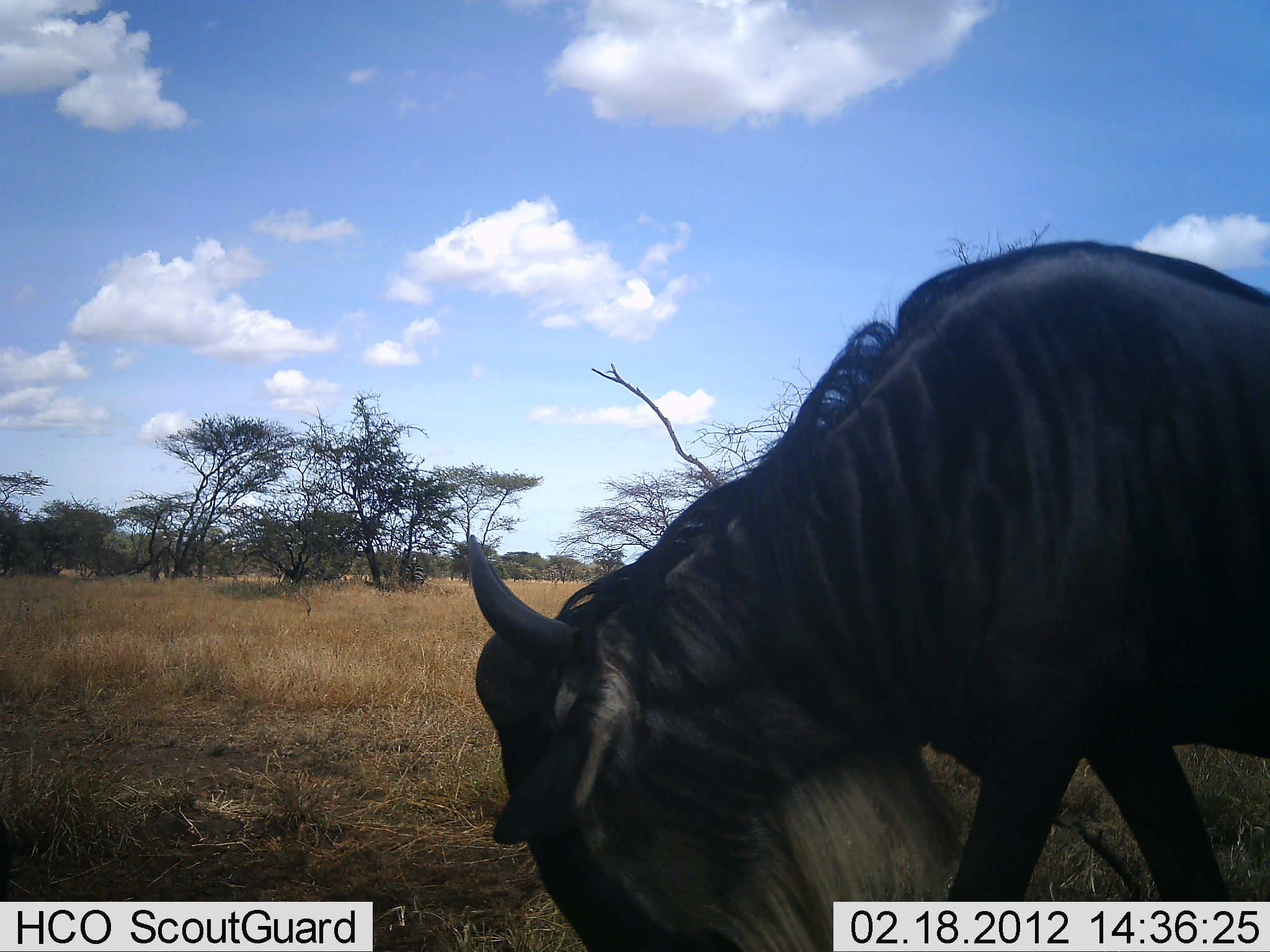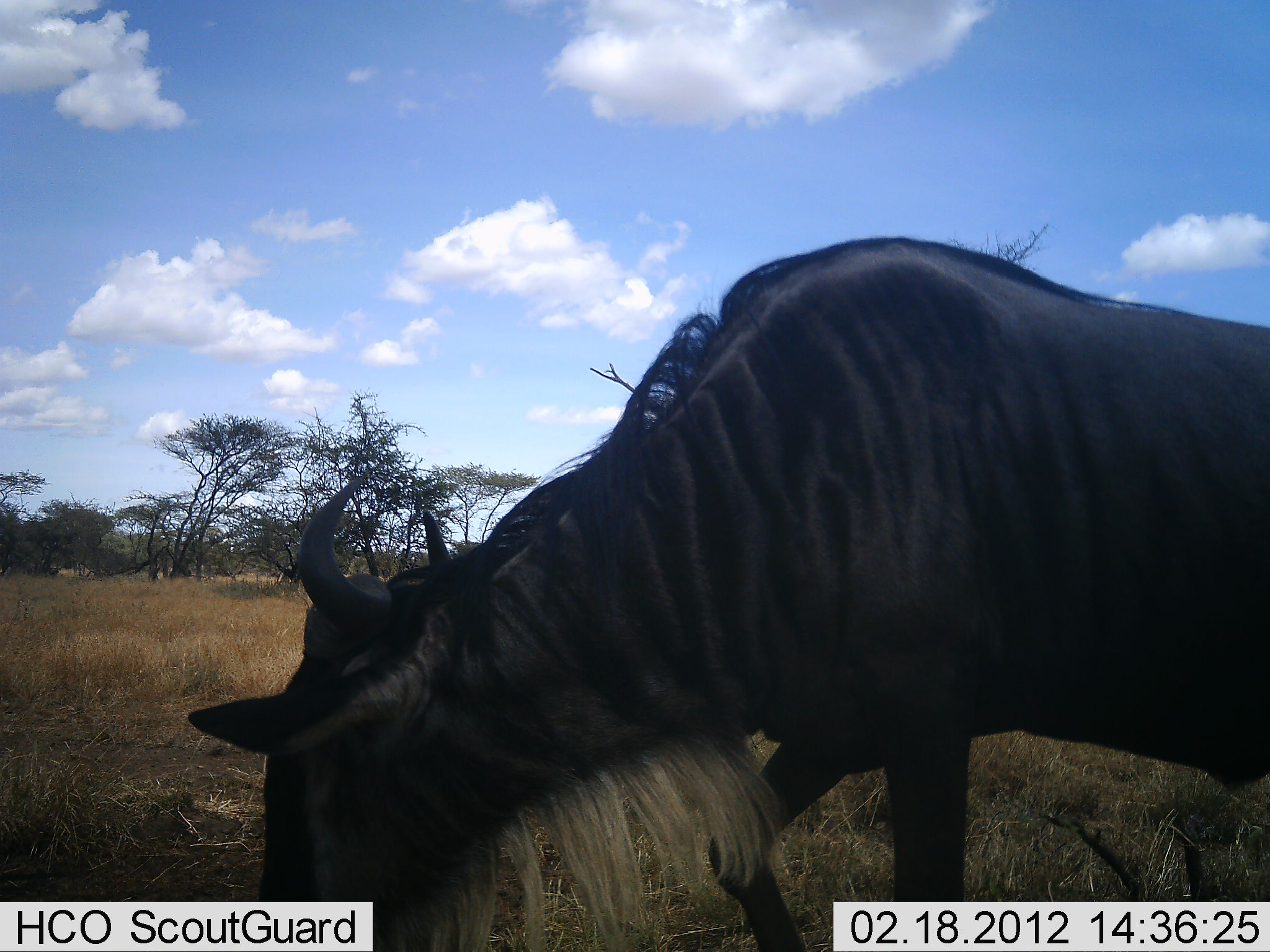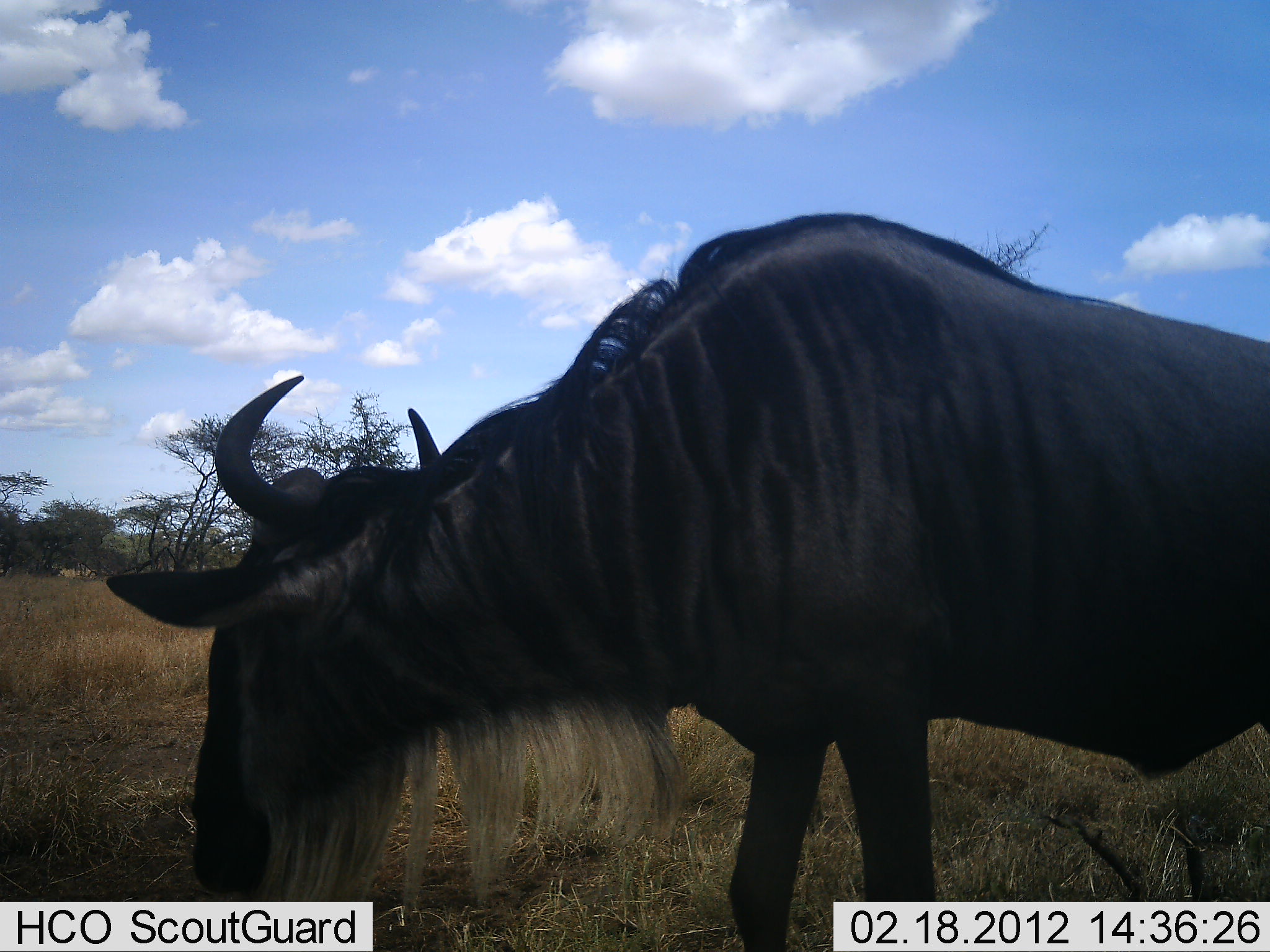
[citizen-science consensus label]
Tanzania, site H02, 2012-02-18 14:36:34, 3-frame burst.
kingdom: Animalia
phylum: Chordata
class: Mammalia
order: Artiodactyla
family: Bovidae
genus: Connochaetes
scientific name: Connochaetes taurinus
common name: blue wildebeest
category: wildebeest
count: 1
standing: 0%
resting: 0%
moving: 77%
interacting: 0%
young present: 0%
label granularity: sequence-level